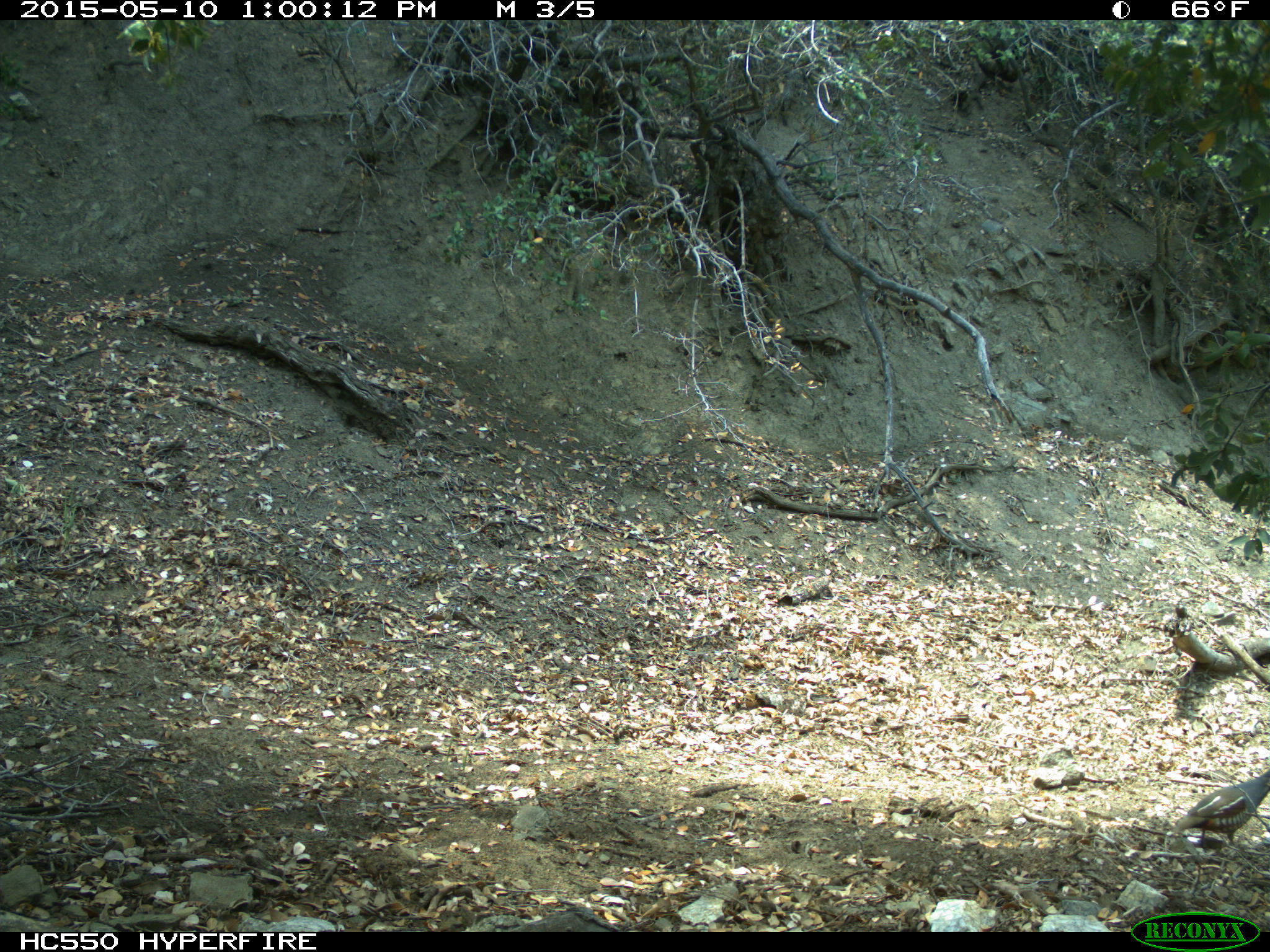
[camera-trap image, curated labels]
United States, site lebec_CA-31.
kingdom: Animalia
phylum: Chordata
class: Aves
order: Galliformes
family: Odontophoridae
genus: Callipepla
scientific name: Callipepla californica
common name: california quail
Callipepla californica (california quail).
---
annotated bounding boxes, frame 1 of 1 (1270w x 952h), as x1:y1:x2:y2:
animal: 1171:769:1269:853